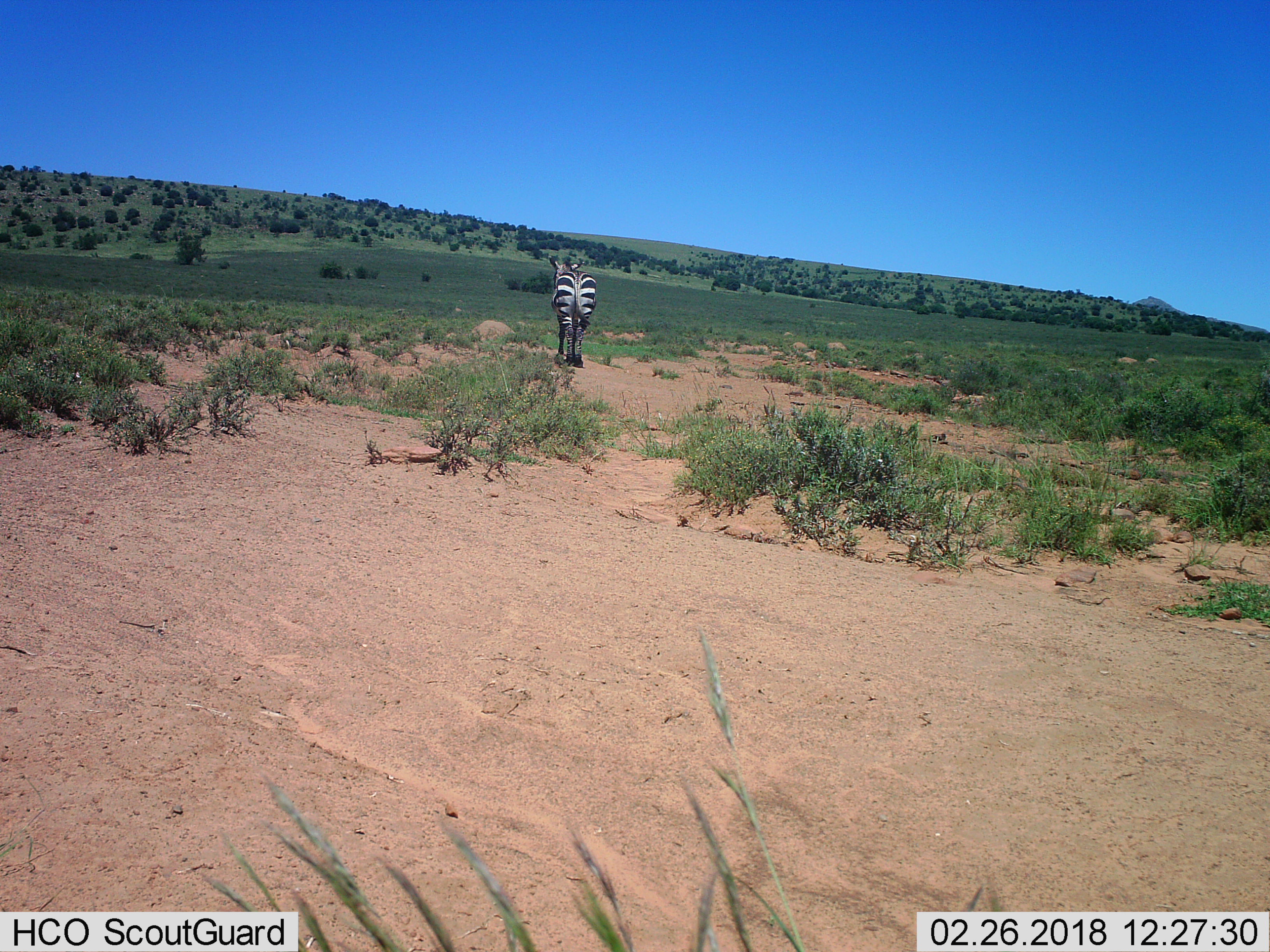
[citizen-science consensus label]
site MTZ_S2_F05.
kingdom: Animalia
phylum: Chordata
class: Mammalia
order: Perissodactyla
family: Equidae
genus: Equus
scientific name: Equus zebra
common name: mountain zebra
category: zebramountain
Zebramountain (mountain zebra) (Equus zebra), count 1. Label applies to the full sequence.